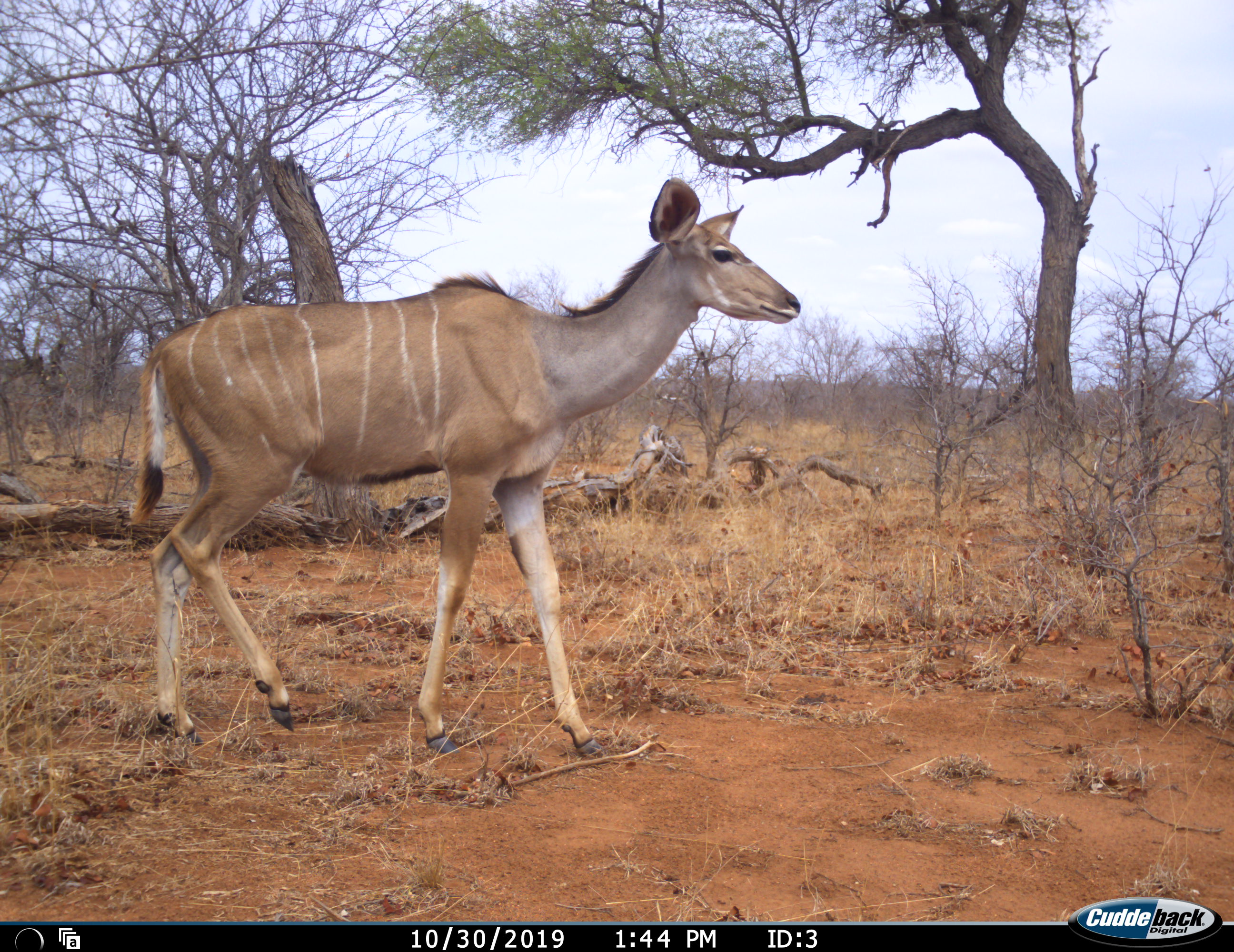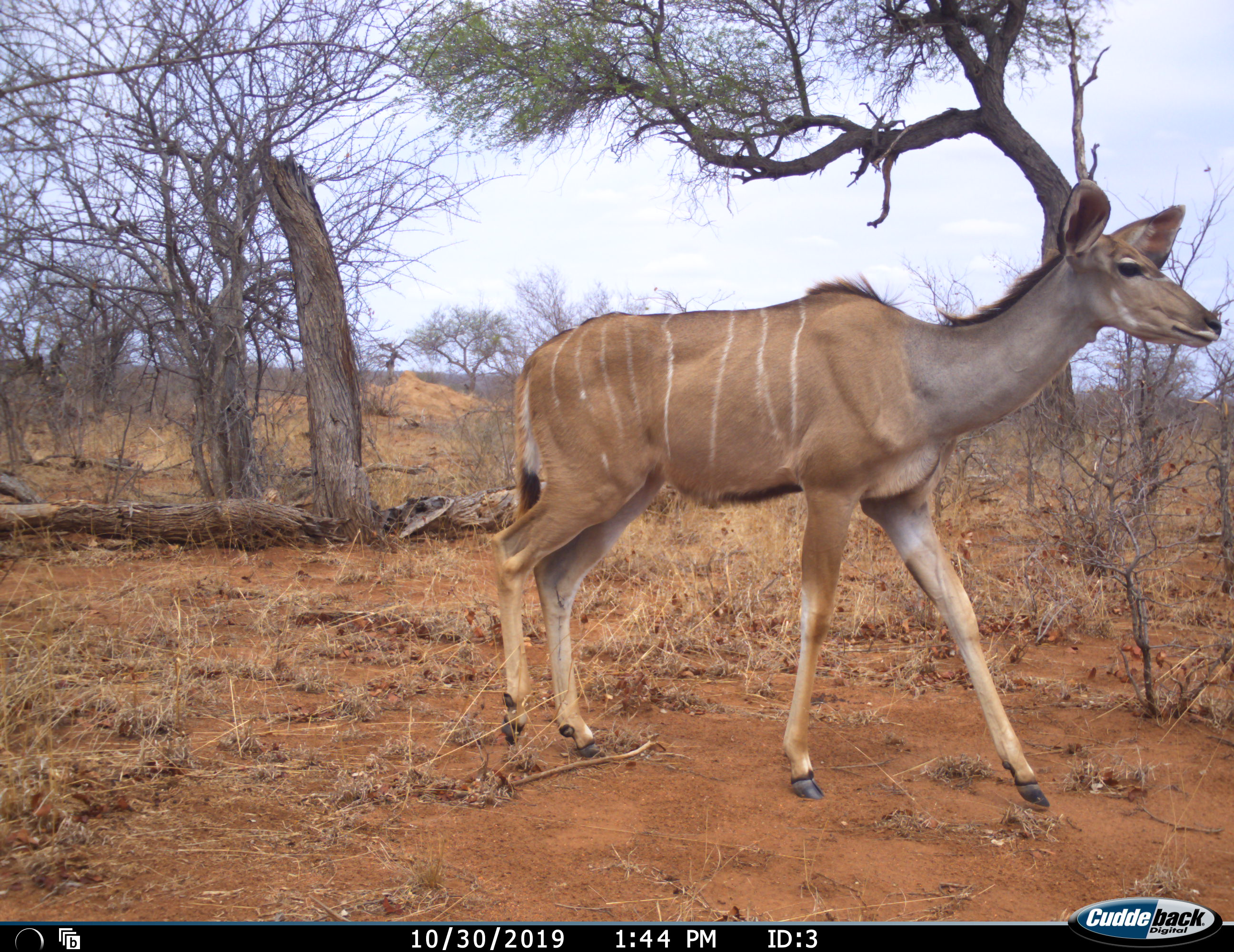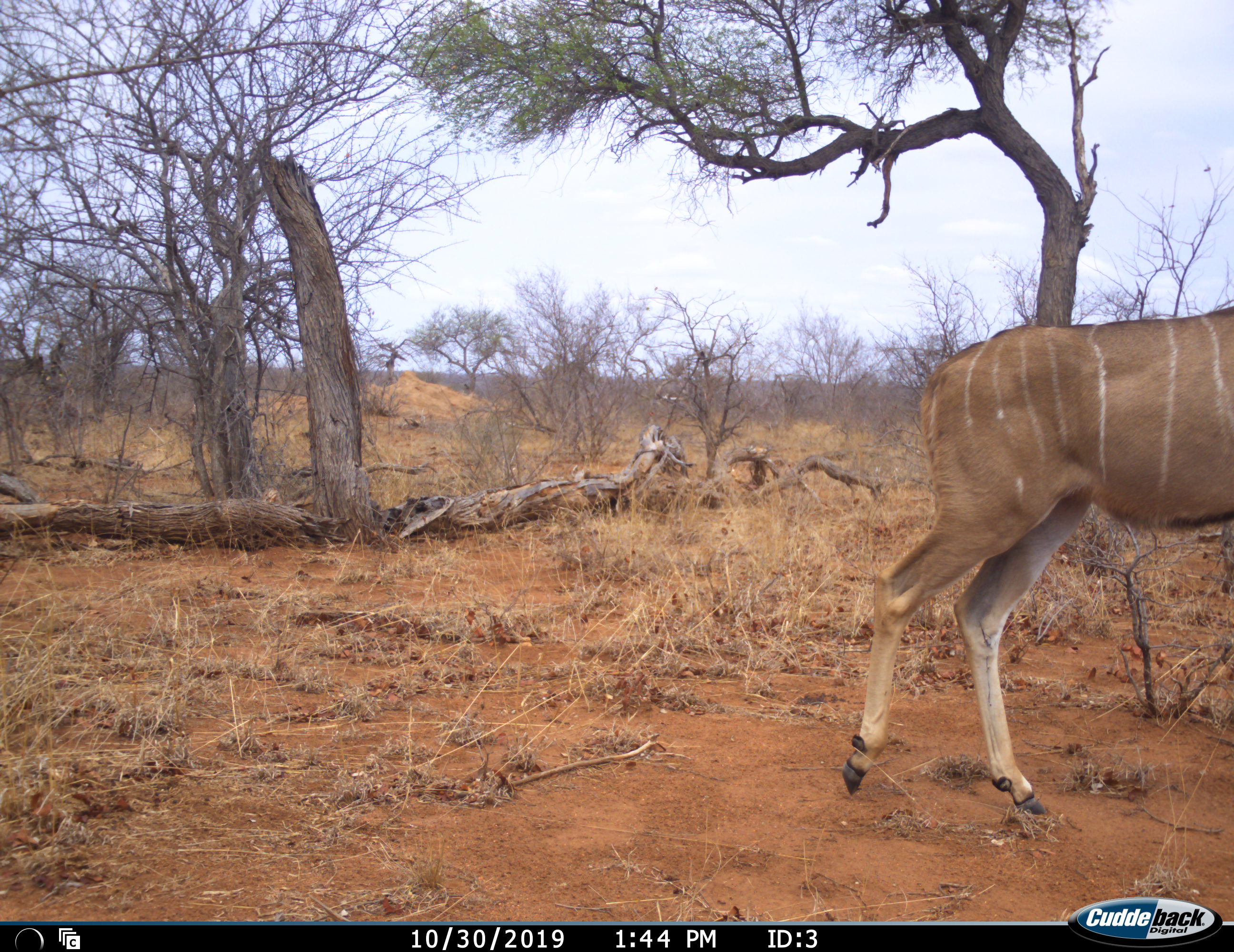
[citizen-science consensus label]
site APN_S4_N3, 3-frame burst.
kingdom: Animalia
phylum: Chordata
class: Mammalia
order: Artiodactyla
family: Bovidae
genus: Tragelaphus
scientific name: Tragelaphus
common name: kudu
Kudu (Tragelaphus), count 1. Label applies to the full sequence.